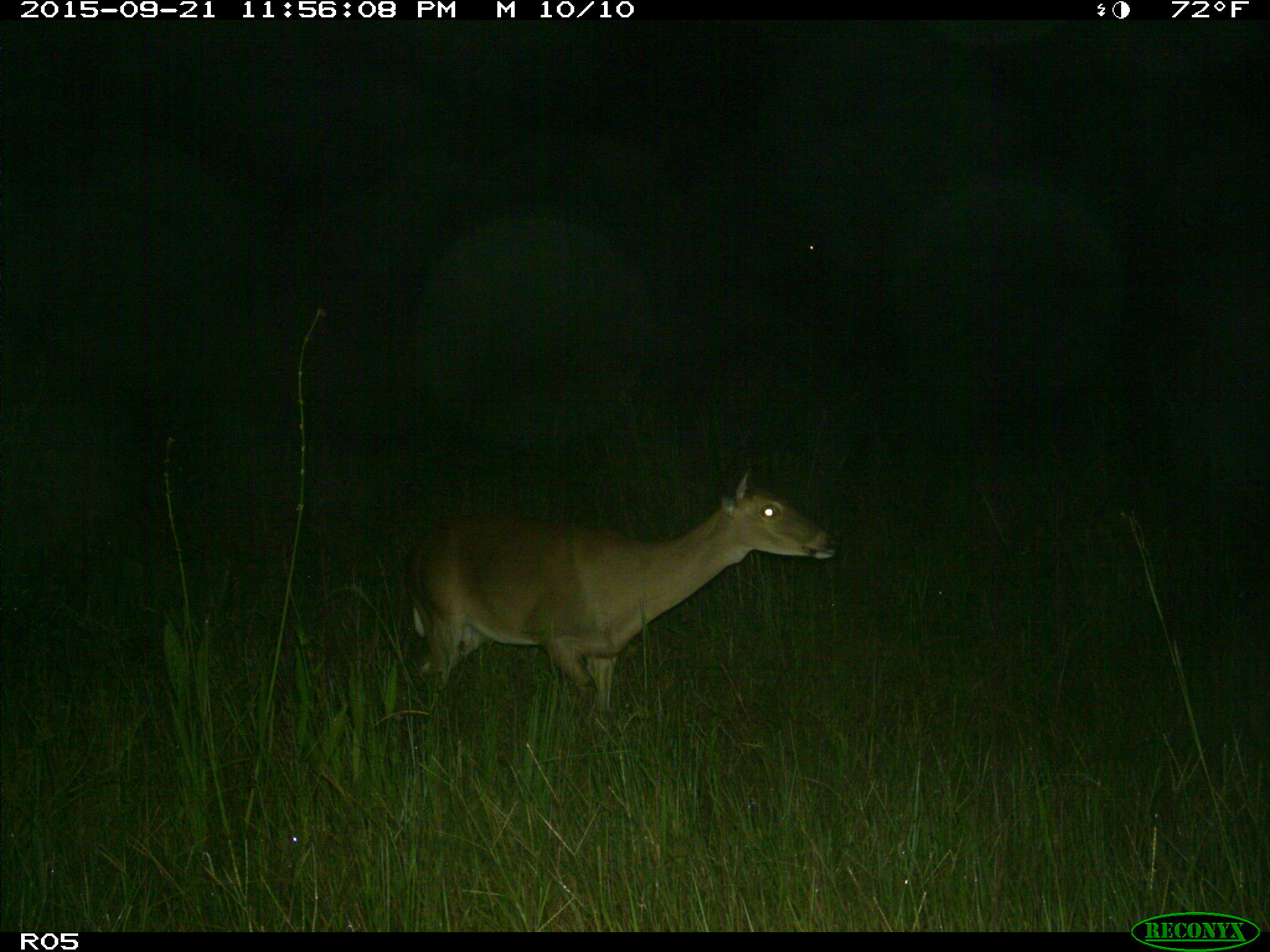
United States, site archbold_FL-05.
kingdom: Animalia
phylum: Chordata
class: Mammalia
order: Artiodactyla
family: Cervidae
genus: Odocoileus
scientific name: Odocoileus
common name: deer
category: unidentified deer